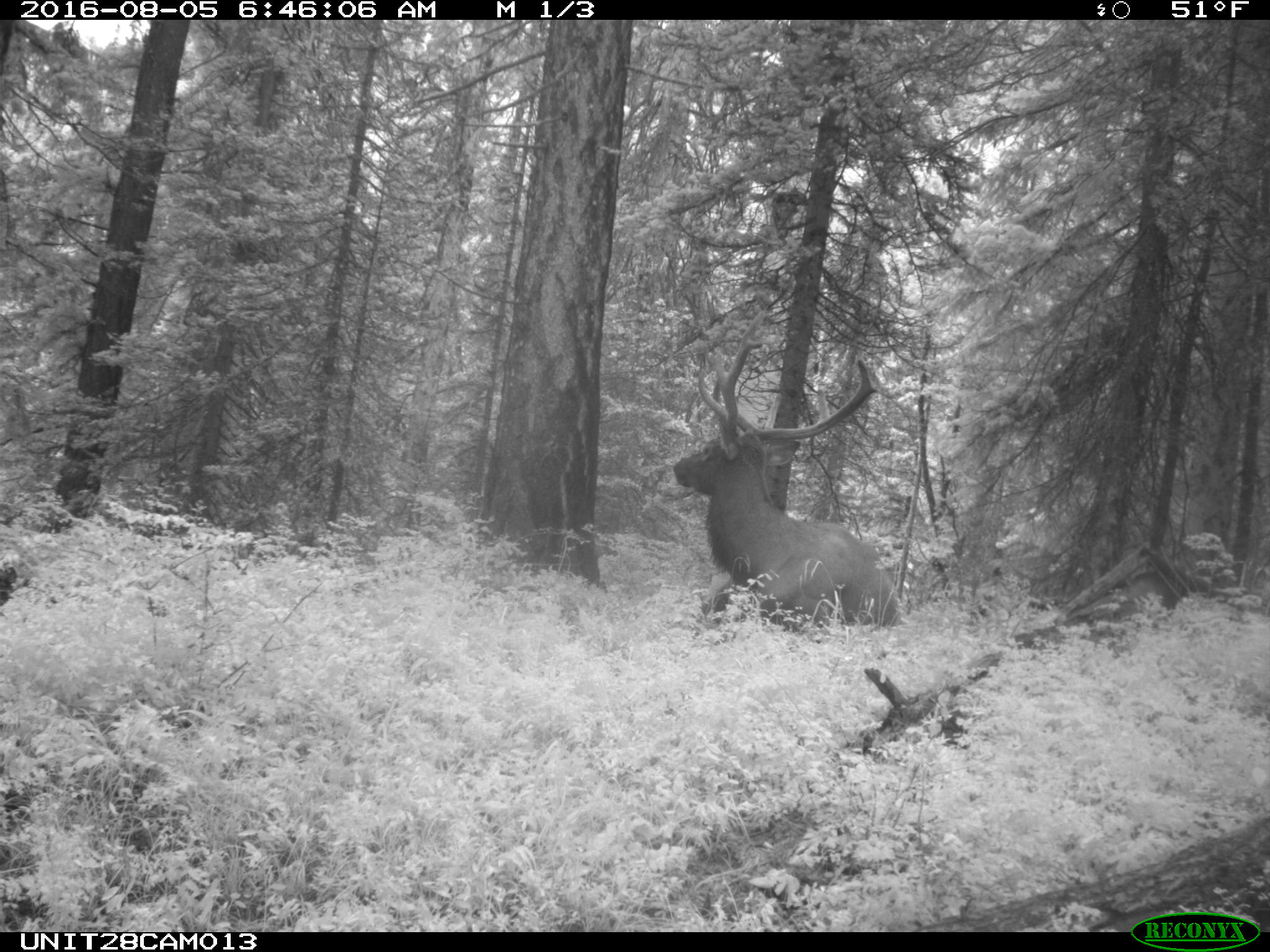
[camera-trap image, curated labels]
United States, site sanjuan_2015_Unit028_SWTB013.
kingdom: Animalia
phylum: Chordata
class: Mammalia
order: Artiodactyla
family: Cervidae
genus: Cervus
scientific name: Cervus elaphus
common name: red deer